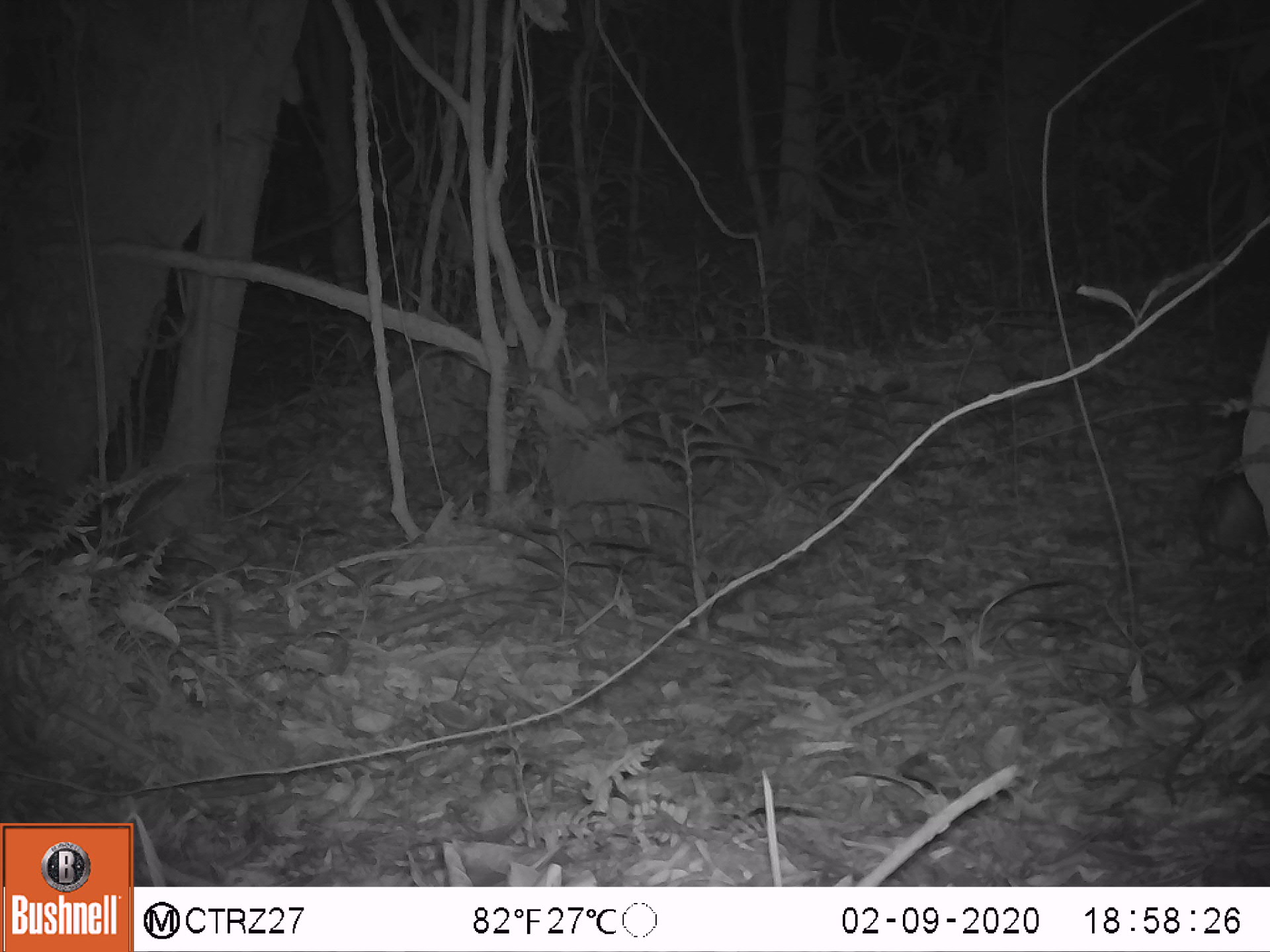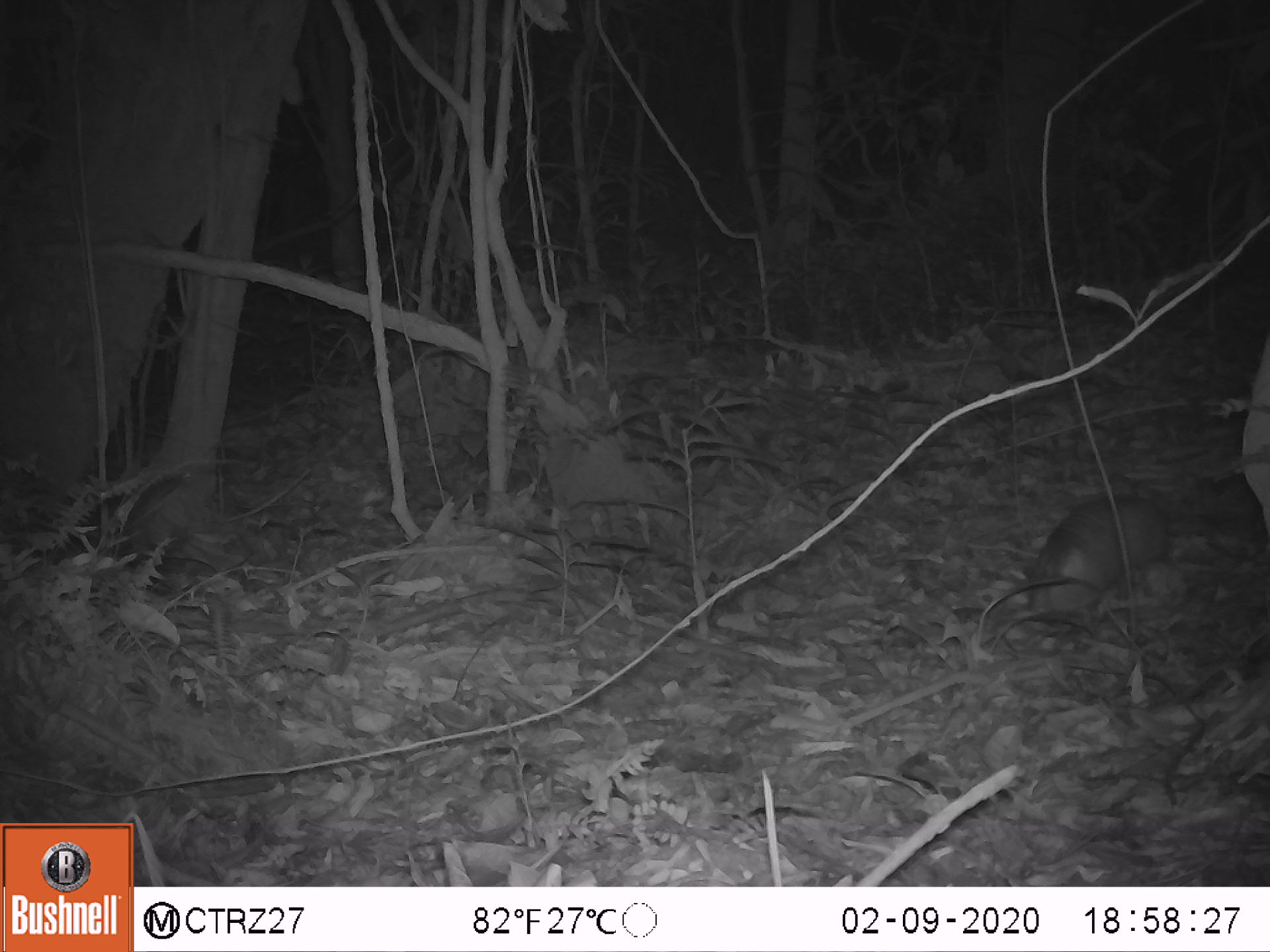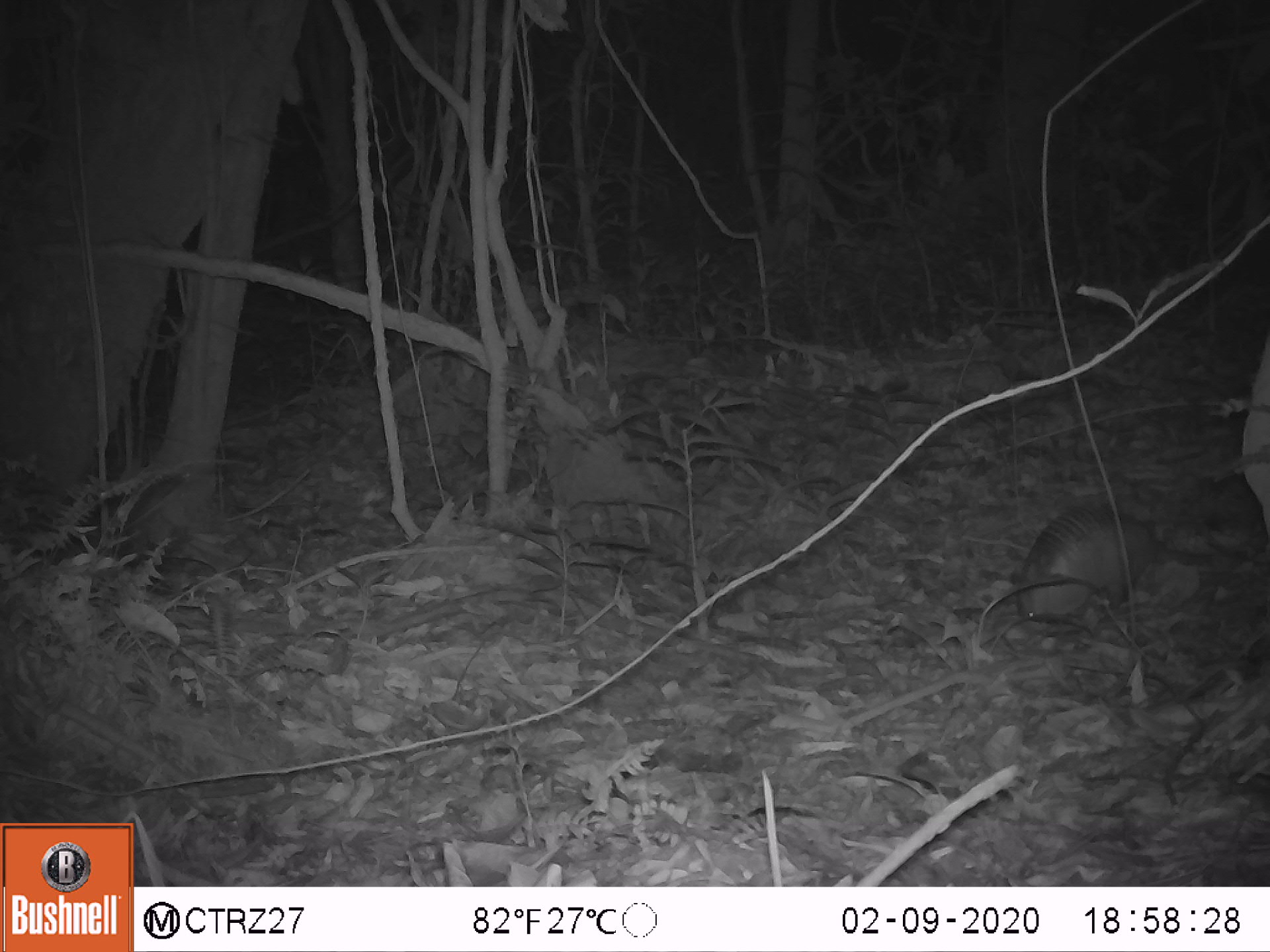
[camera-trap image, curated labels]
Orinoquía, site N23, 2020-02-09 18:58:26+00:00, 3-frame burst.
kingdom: Animalia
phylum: Chordata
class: Mammalia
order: Cingulata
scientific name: Cingulata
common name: armadillo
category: unknown armadillo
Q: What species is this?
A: Unknown armadillo (armadillo) (Cingulata).